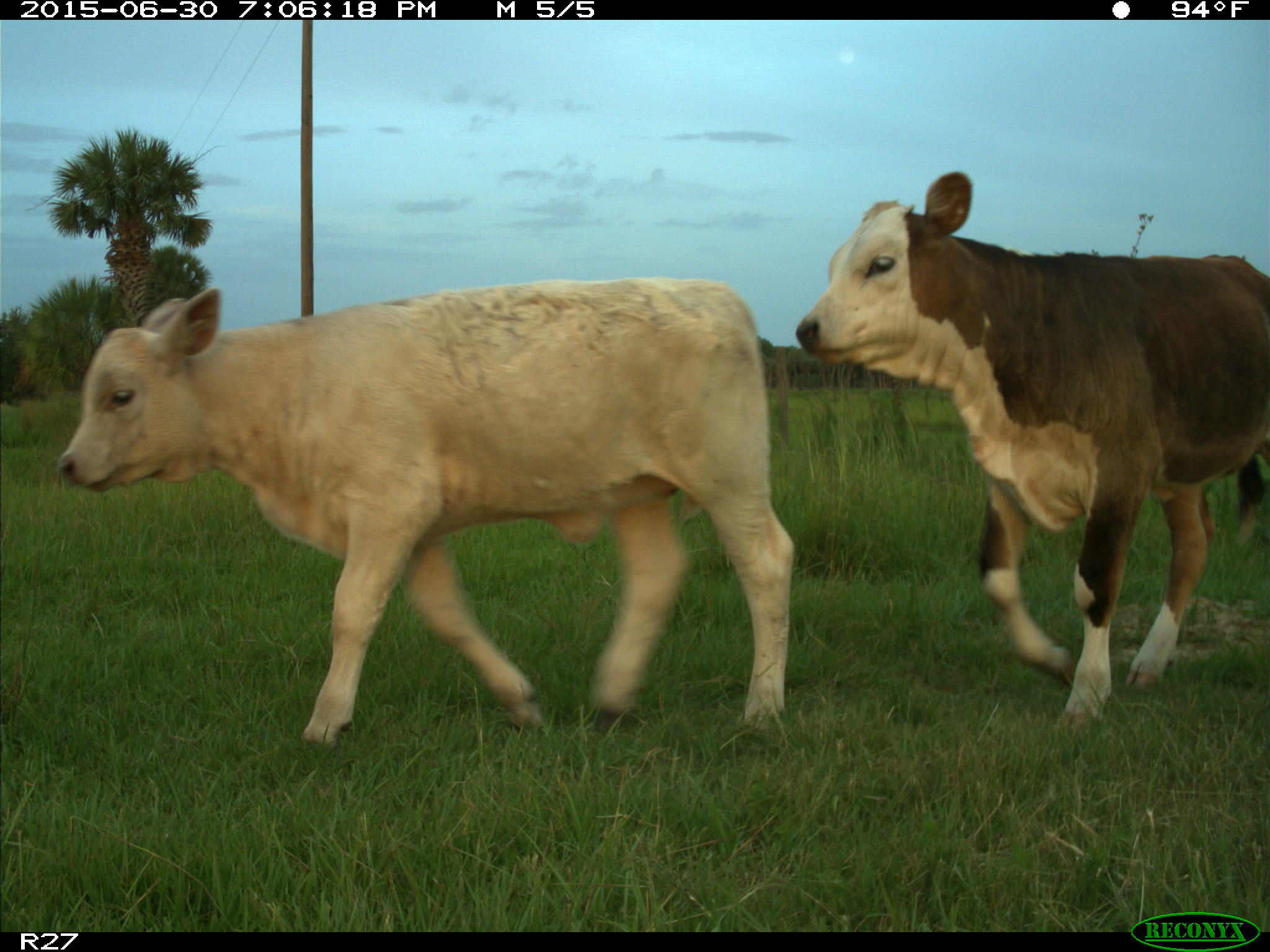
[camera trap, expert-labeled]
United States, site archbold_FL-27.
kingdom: Animalia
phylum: Chordata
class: Mammalia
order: Artiodactyla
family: Bovidae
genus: Bos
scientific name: Bos taurus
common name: domestic cow